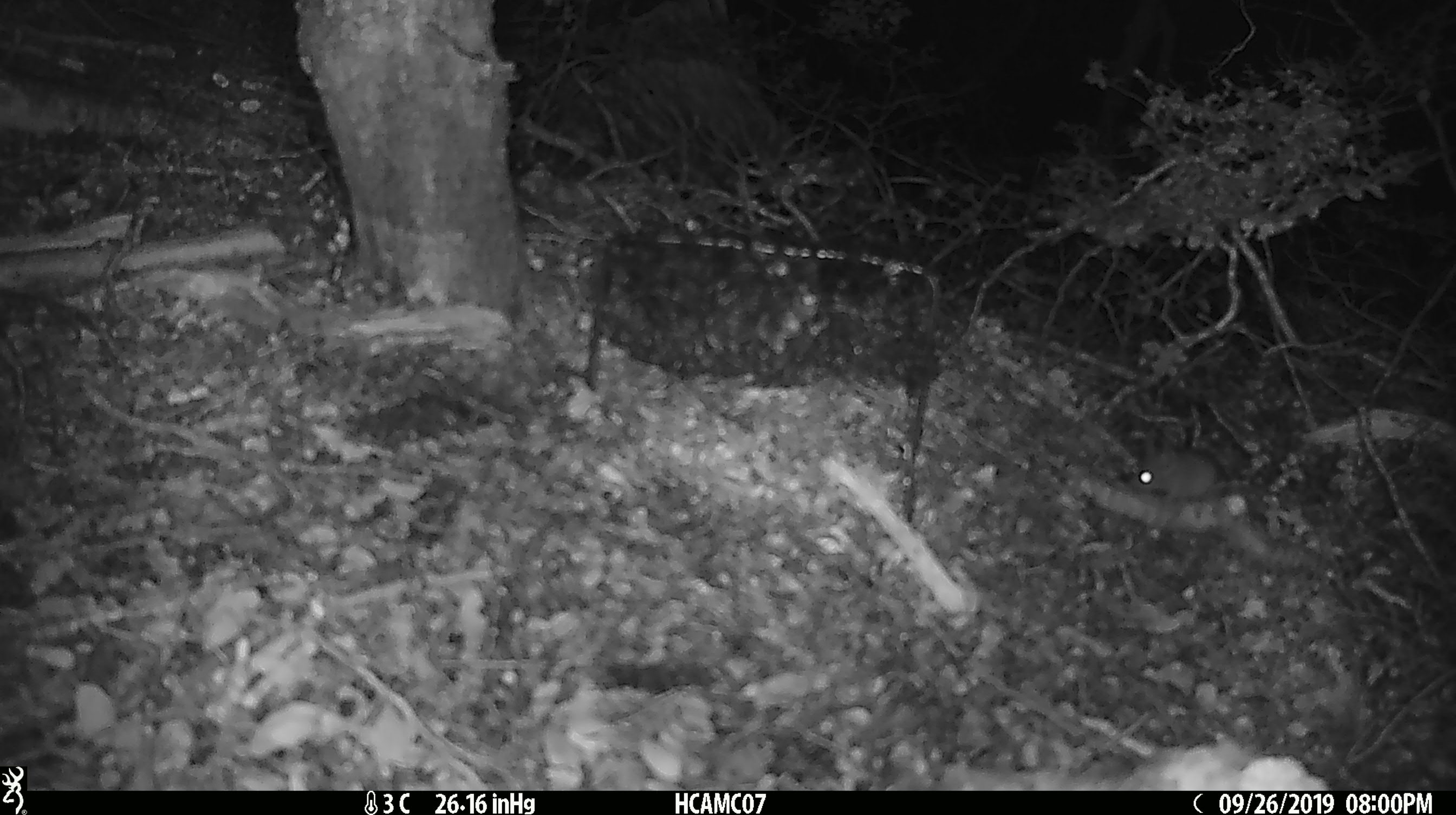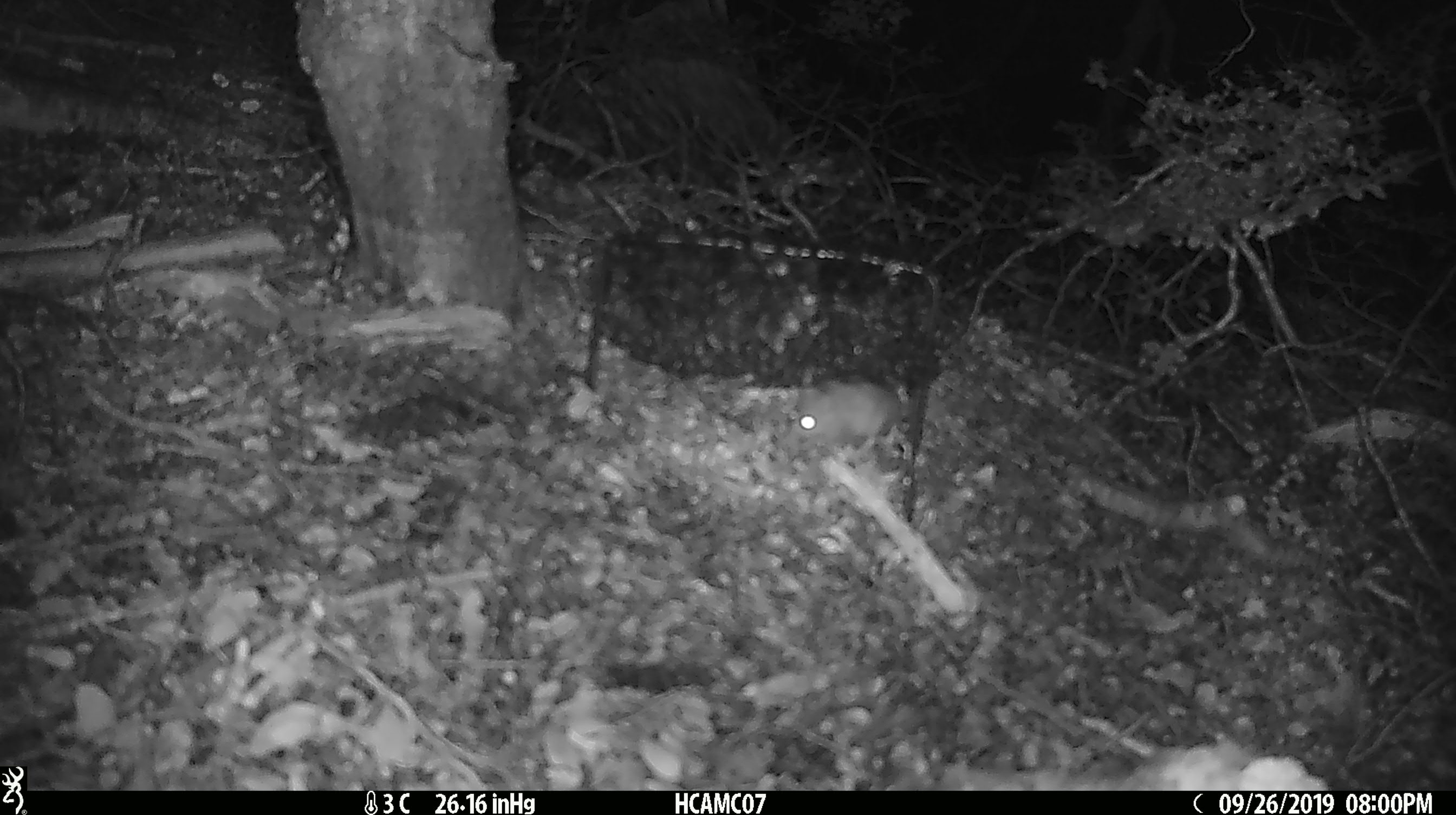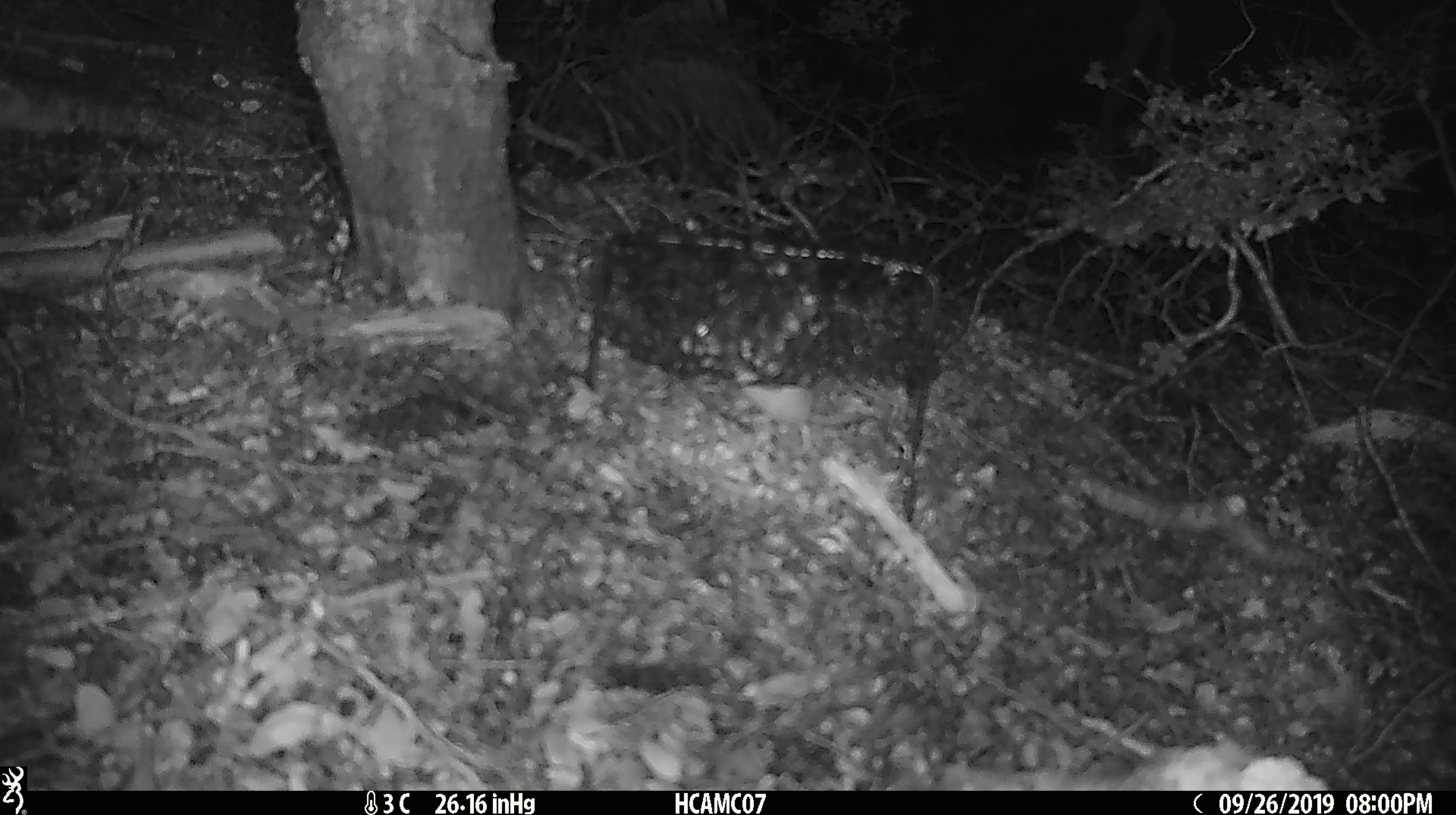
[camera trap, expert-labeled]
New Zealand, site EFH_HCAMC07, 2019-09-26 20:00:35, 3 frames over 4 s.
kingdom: Animalia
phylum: Chordata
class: Mammalia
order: Rodentia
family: Muridae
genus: Mus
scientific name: Mus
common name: mouse